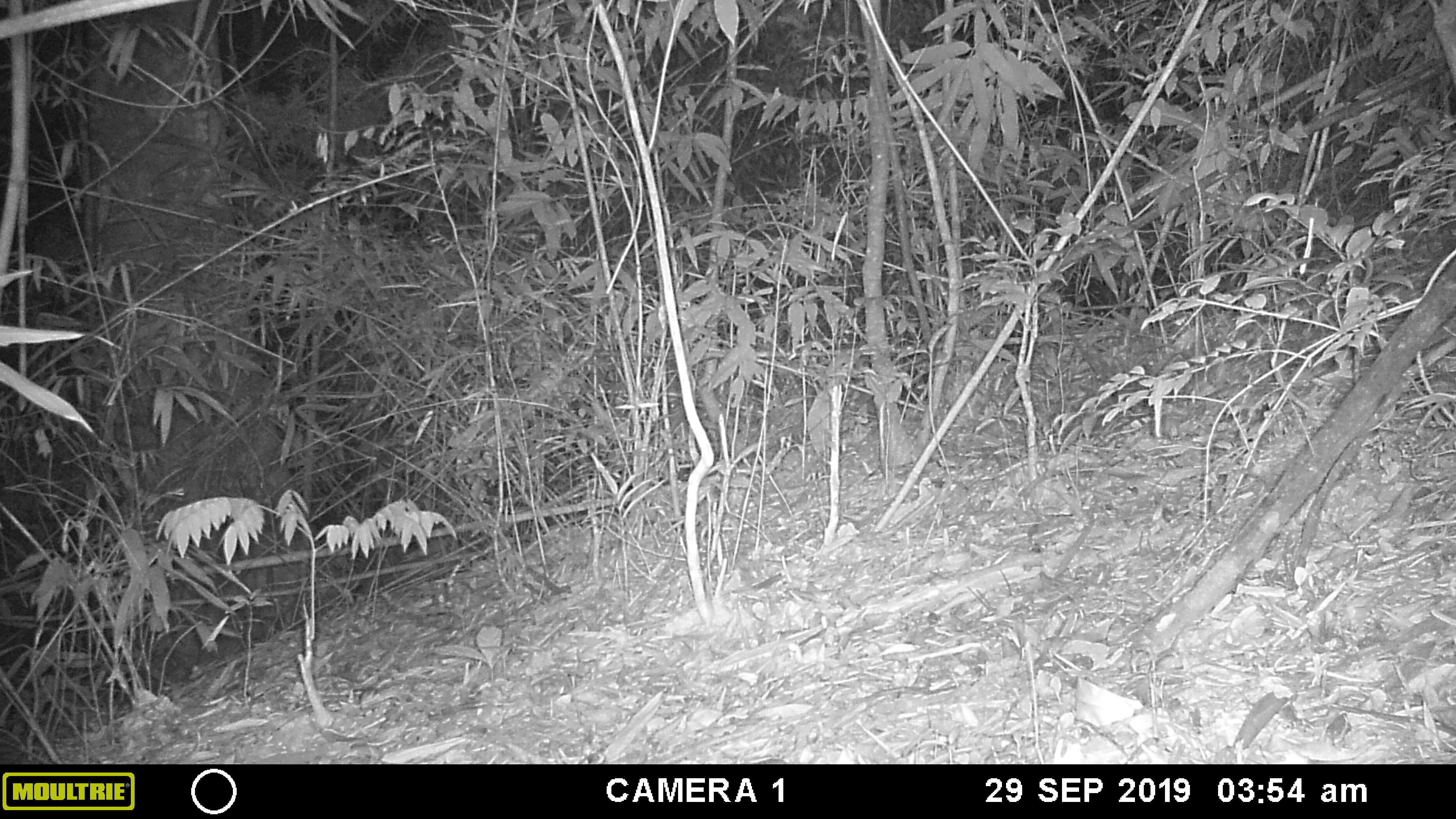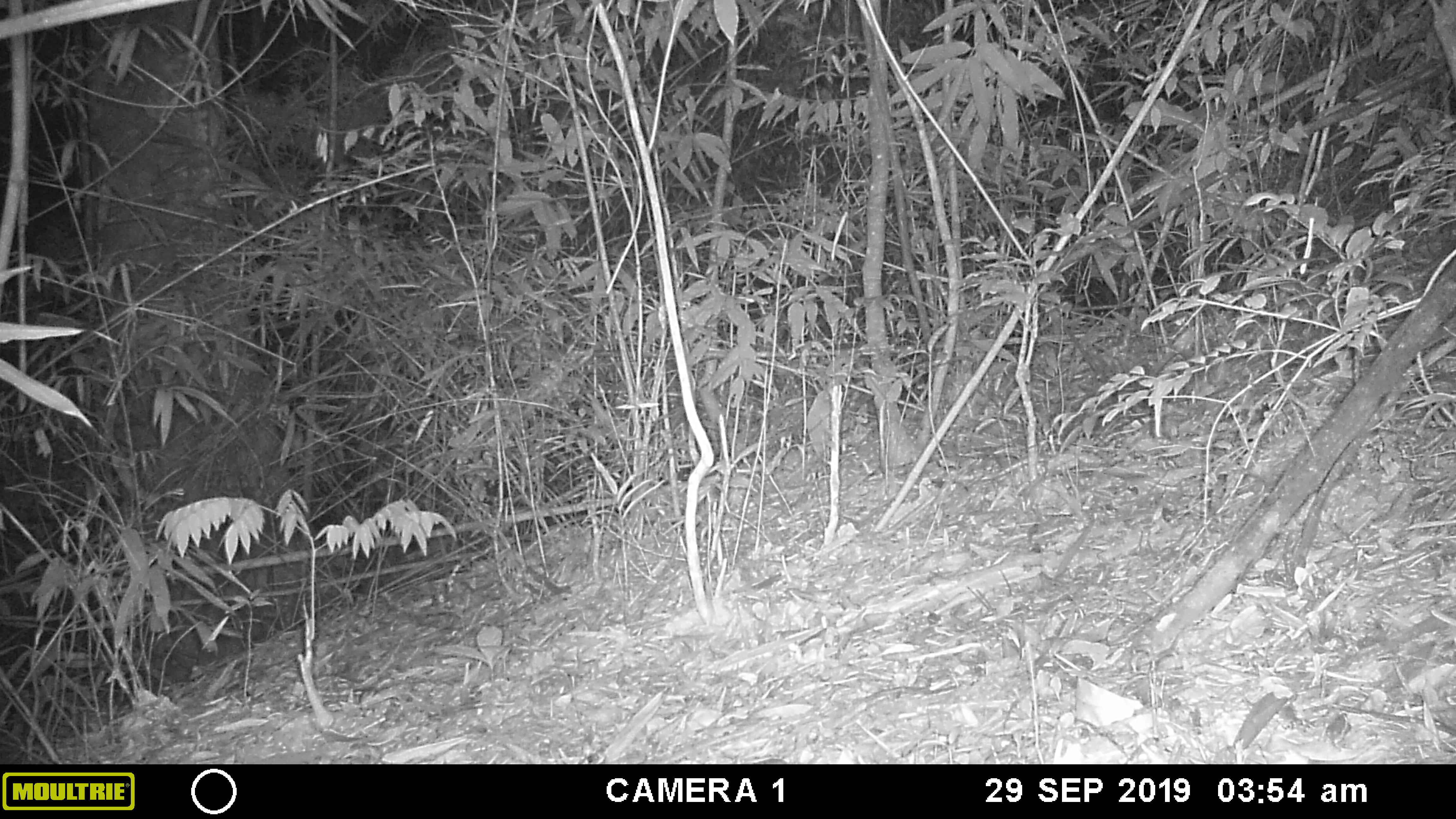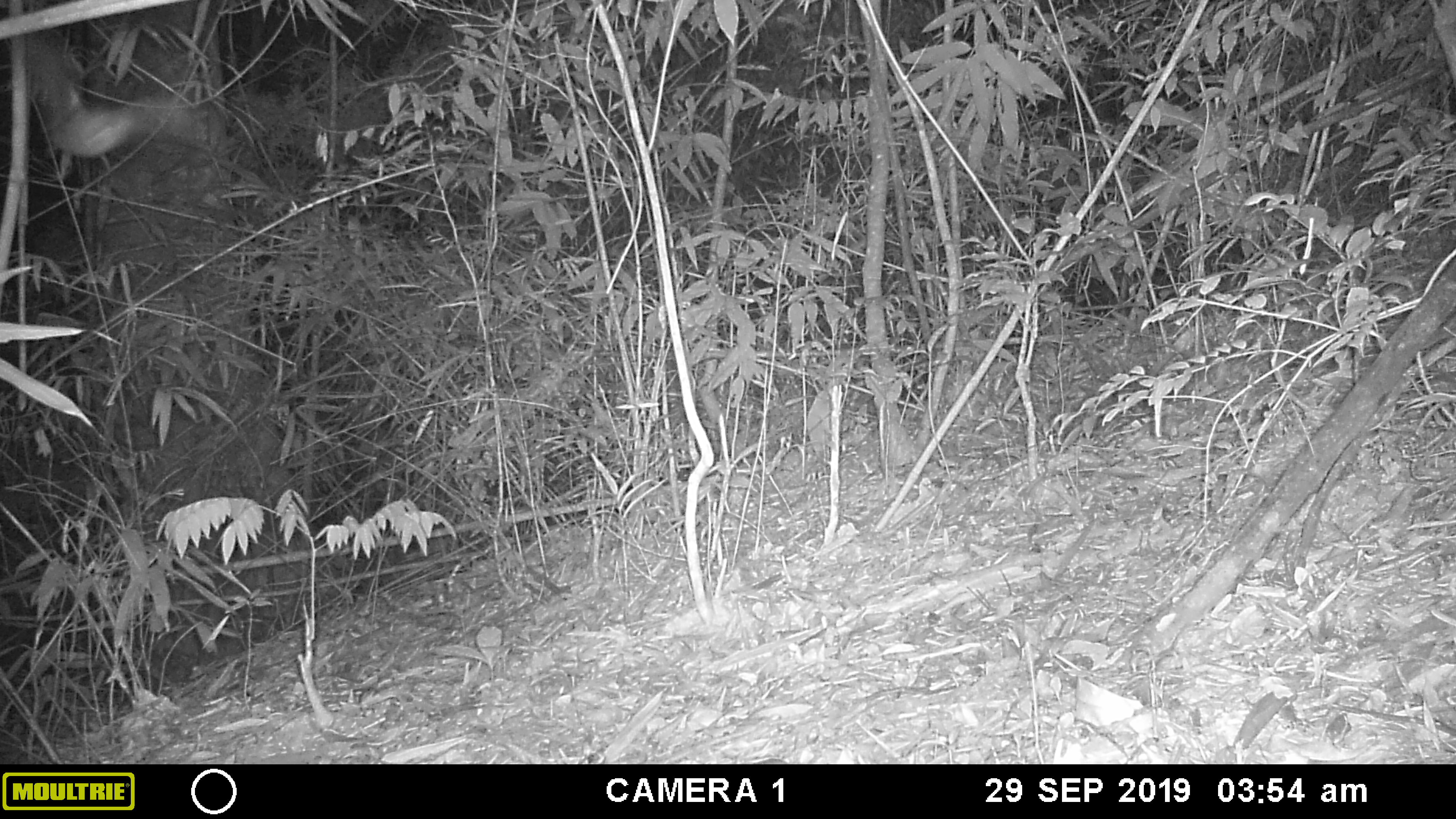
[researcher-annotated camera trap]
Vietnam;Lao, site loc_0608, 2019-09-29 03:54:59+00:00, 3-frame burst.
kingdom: Animalia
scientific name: Animalia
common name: animal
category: unidentified animal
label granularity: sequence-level